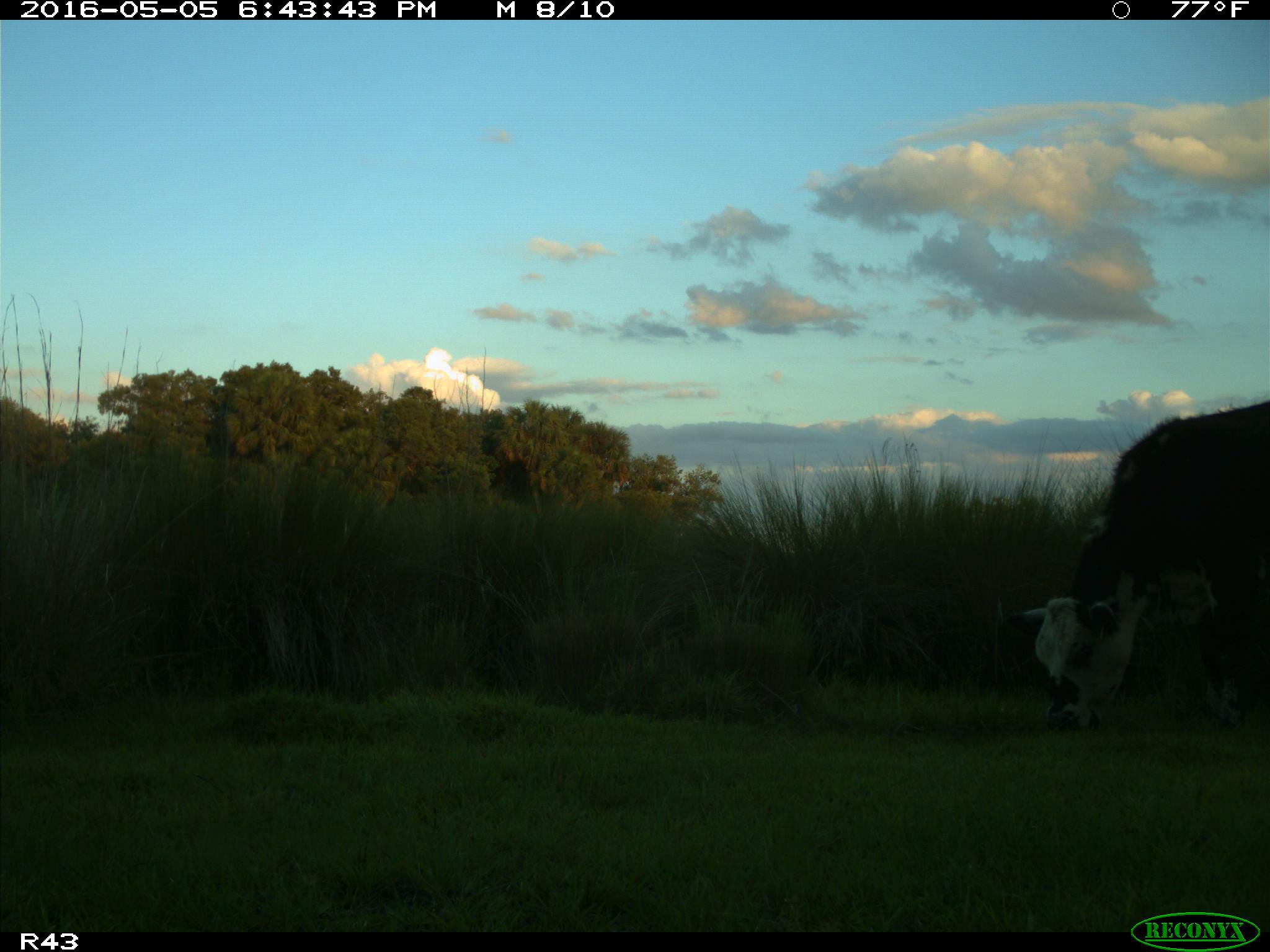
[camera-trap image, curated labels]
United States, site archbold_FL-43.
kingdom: Animalia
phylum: Chordata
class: Mammalia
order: Artiodactyla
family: Bovidae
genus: Bos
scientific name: Bos taurus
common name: domestic cow